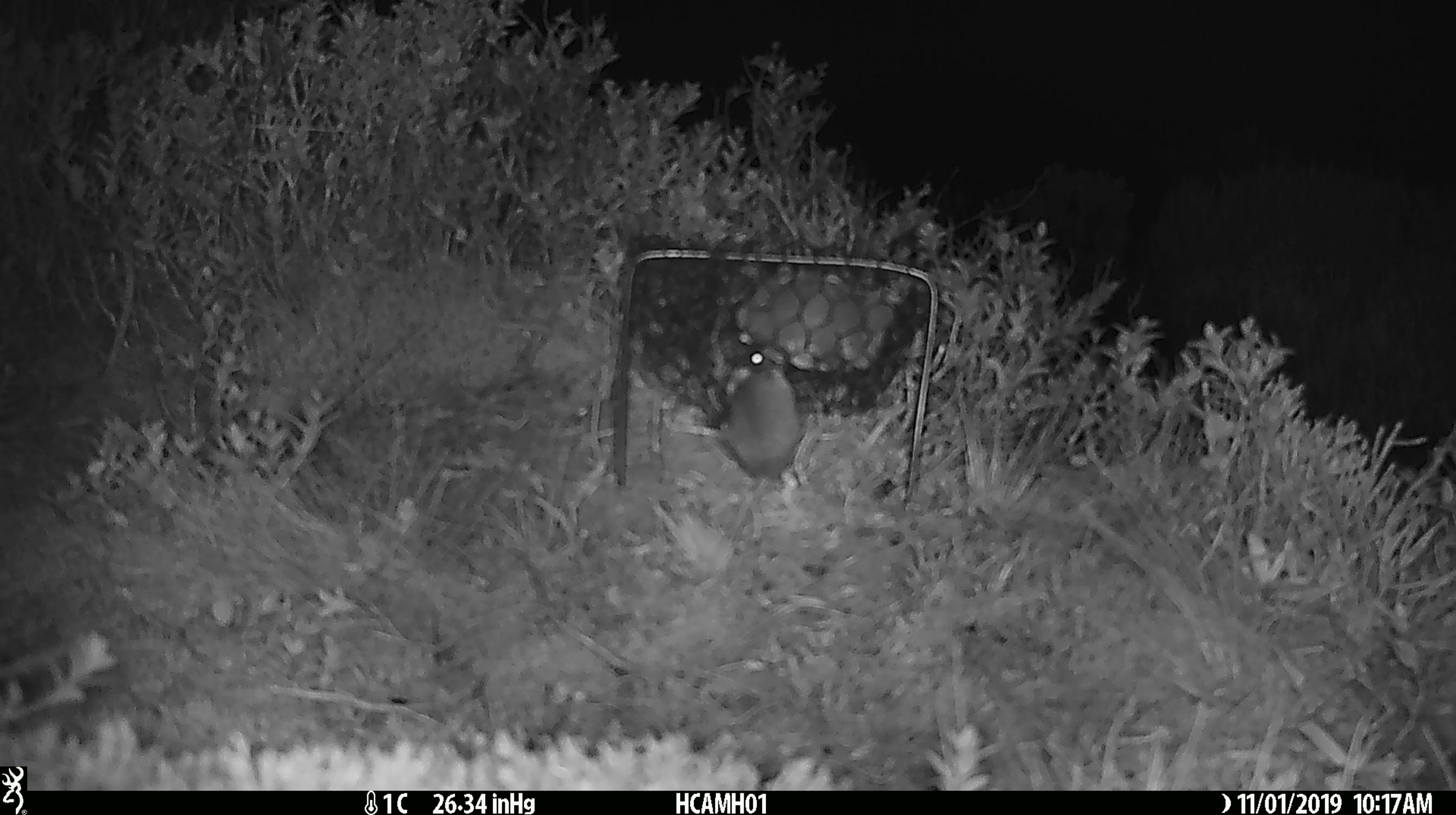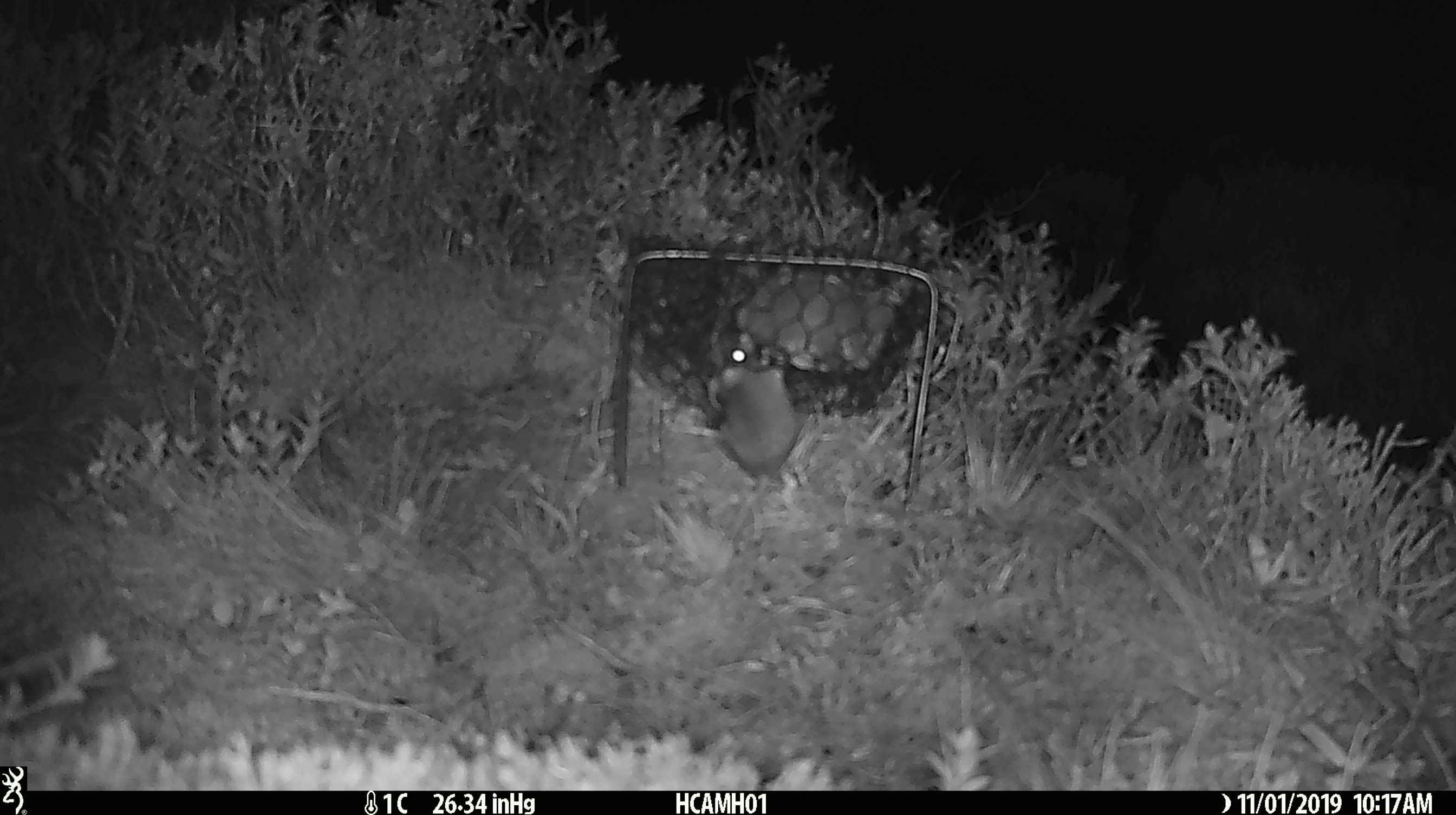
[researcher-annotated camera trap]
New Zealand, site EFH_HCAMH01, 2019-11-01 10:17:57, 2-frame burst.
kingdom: Animalia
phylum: Chordata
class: Mammalia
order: Rodentia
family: Muridae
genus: Mus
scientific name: Mus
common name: mouse